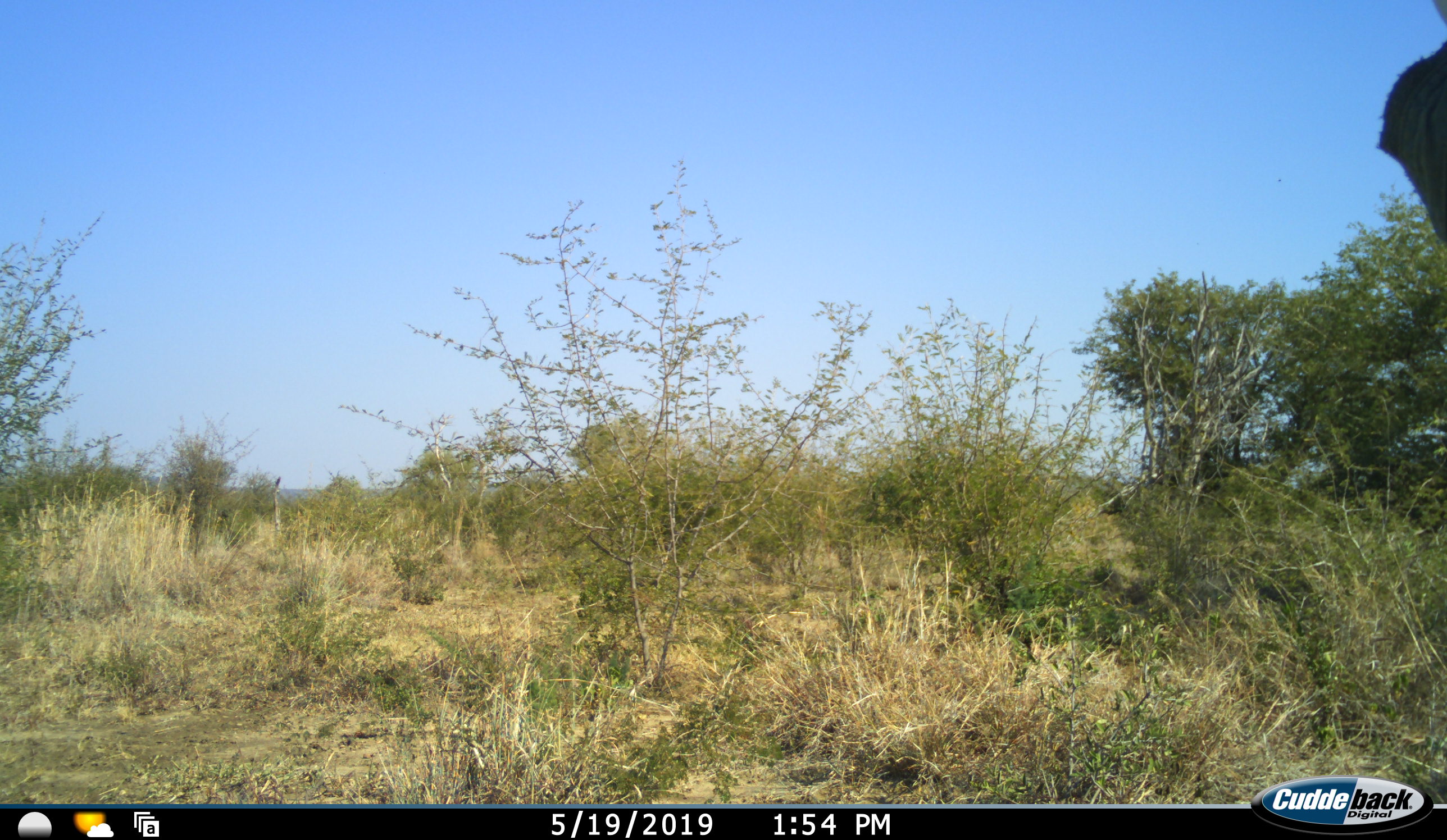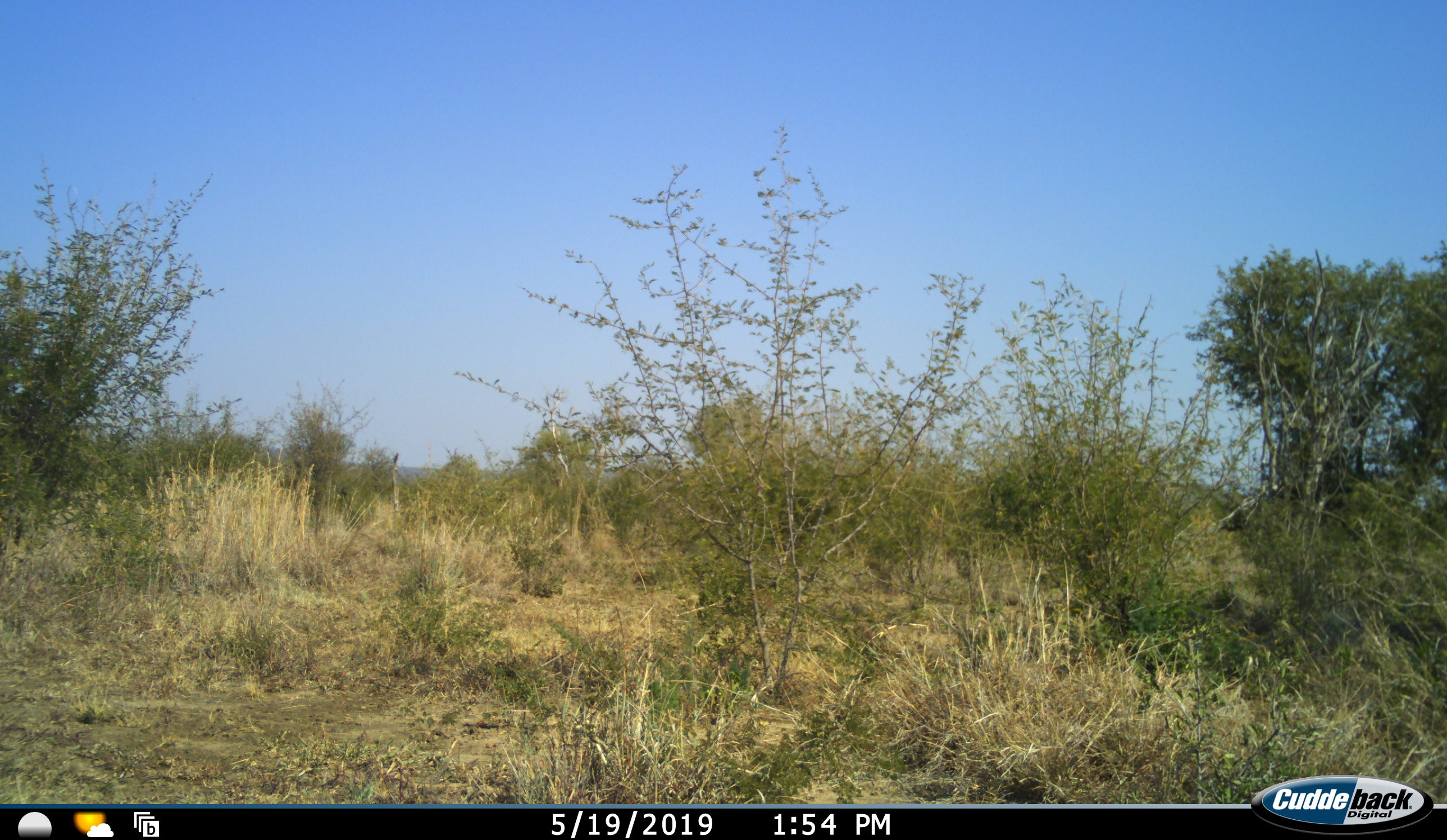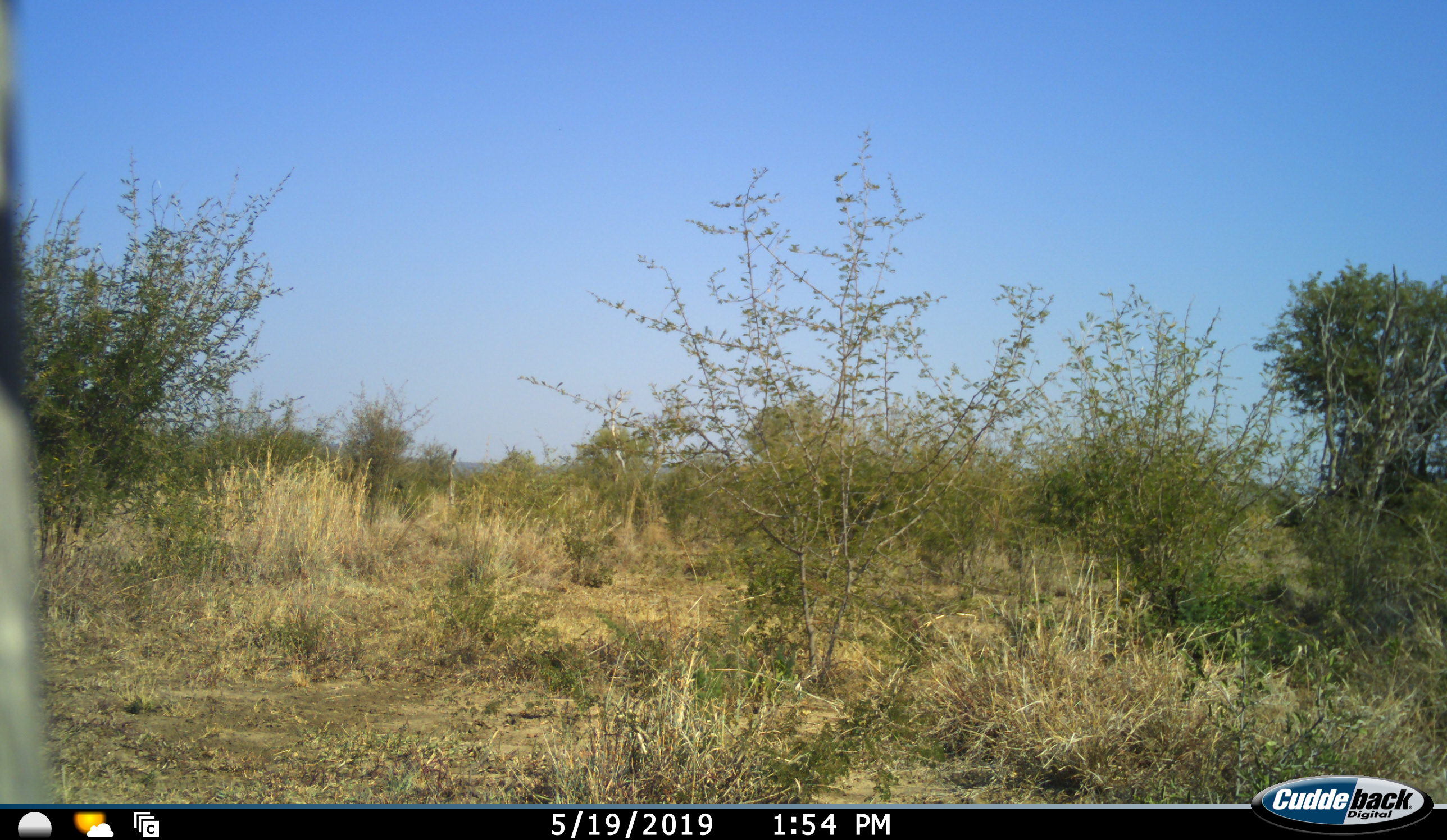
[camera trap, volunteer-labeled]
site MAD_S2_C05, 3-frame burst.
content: unidentified animal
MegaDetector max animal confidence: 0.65